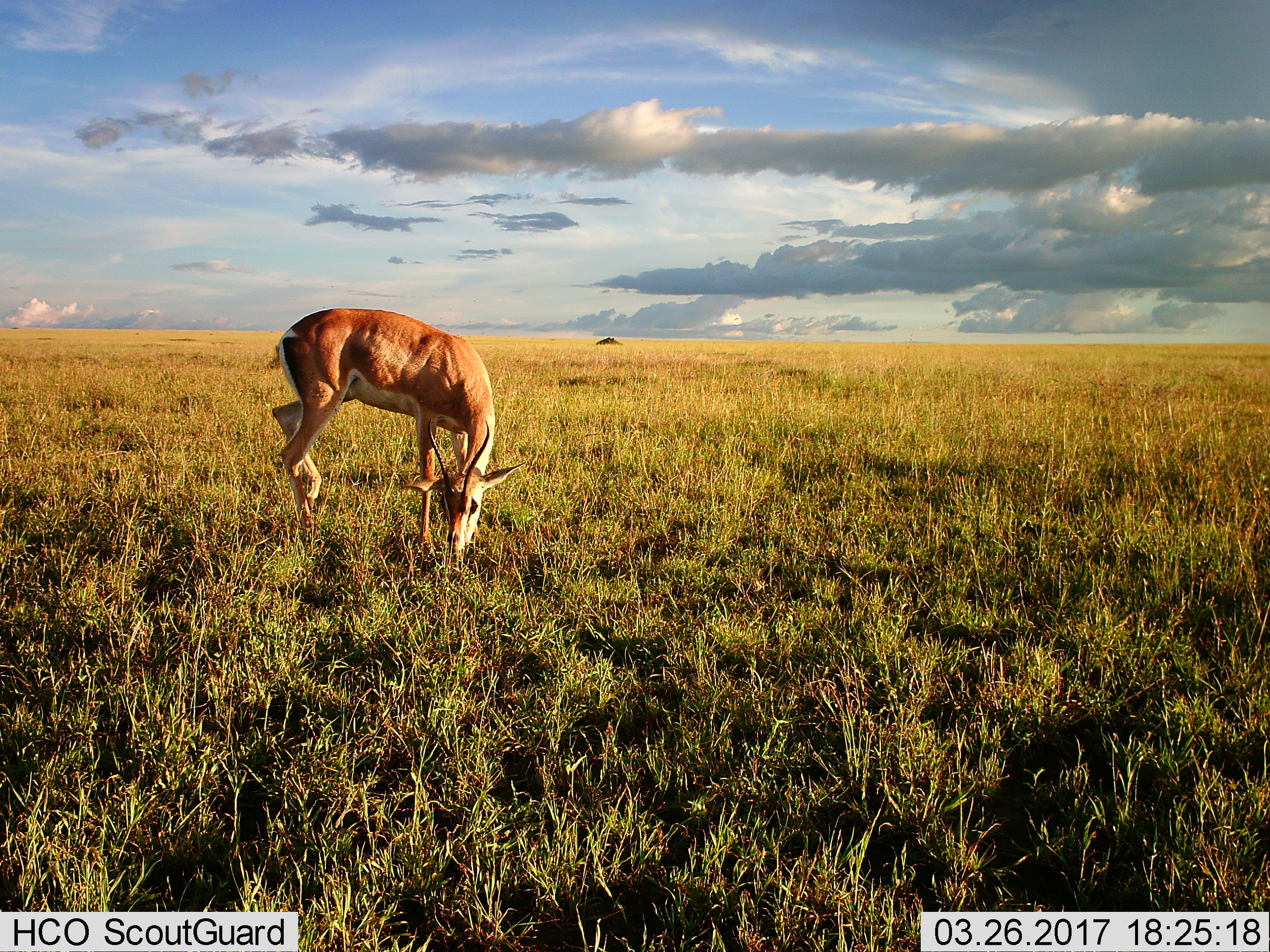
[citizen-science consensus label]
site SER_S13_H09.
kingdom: Animalia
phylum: Chordata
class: Mammalia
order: Artiodactyla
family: Bovidae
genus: Nanger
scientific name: Nanger granti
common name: grant's gazelle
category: gazellegrants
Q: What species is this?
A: Gazellegrants (grant's gazelle) (Nanger granti).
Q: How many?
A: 1.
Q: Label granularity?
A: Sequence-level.